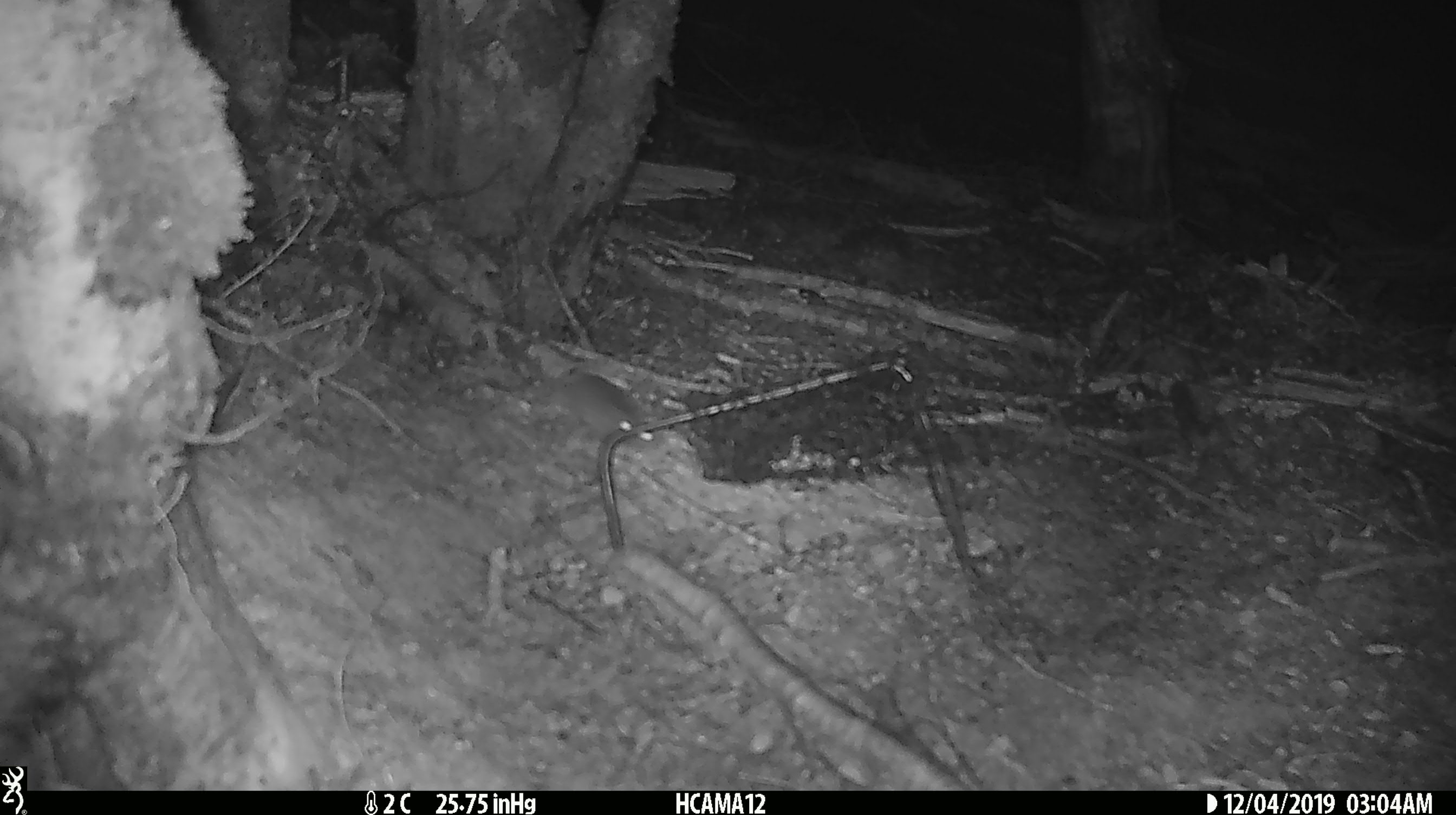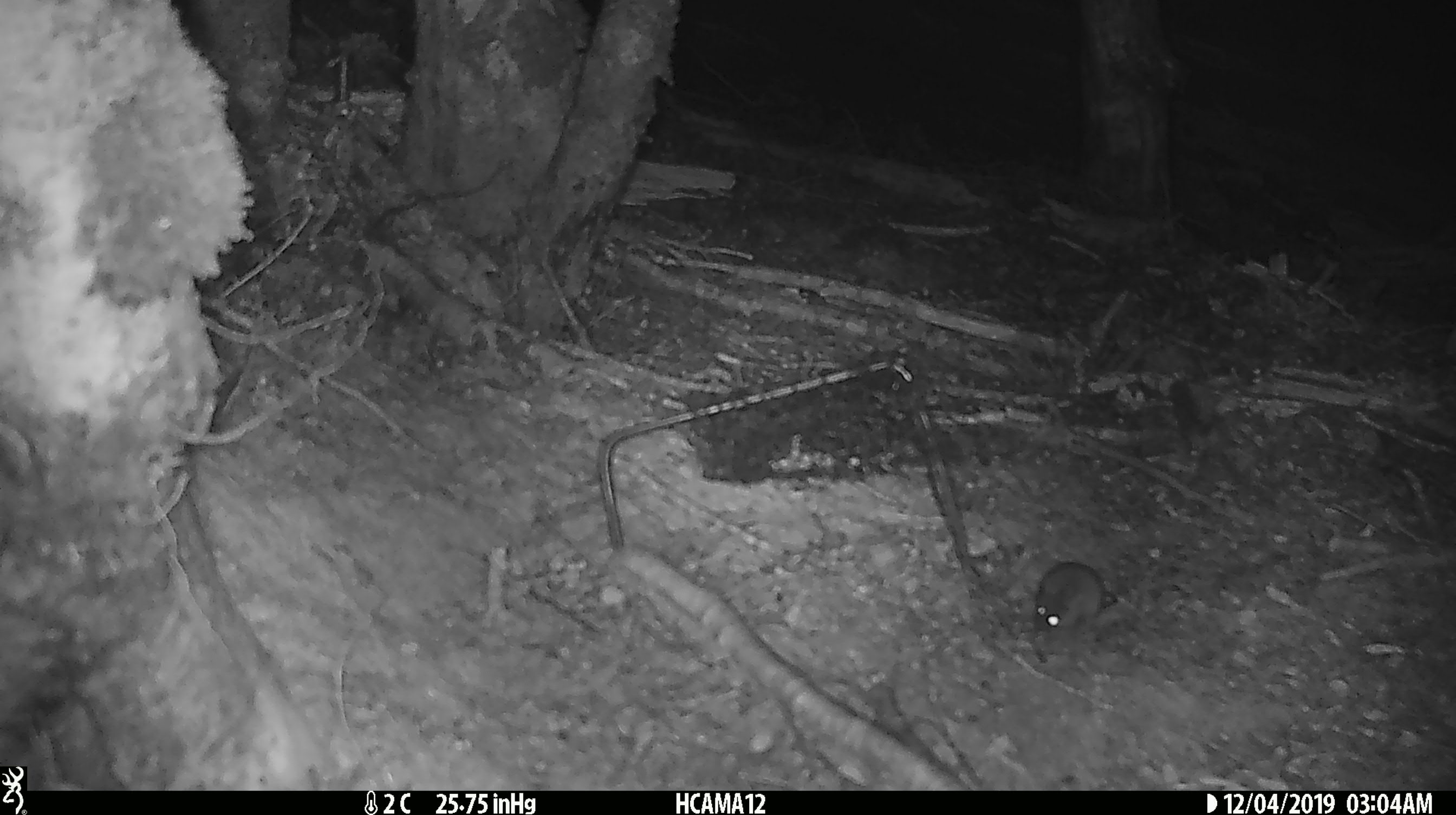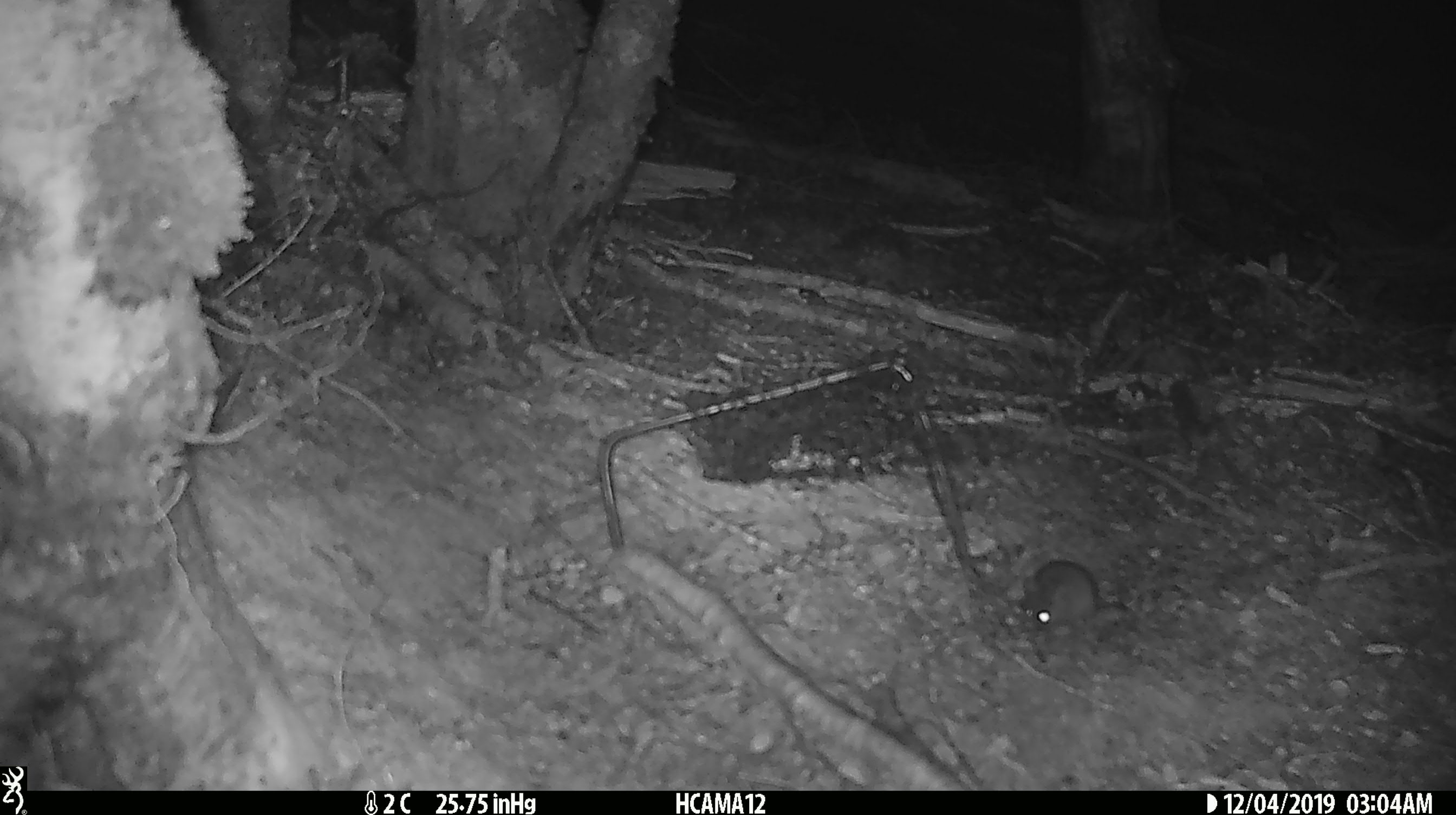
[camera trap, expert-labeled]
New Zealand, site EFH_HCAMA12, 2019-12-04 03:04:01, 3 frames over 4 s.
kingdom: Animalia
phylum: Chordata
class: Mammalia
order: Rodentia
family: Muridae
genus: Mus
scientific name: Mus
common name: mouse